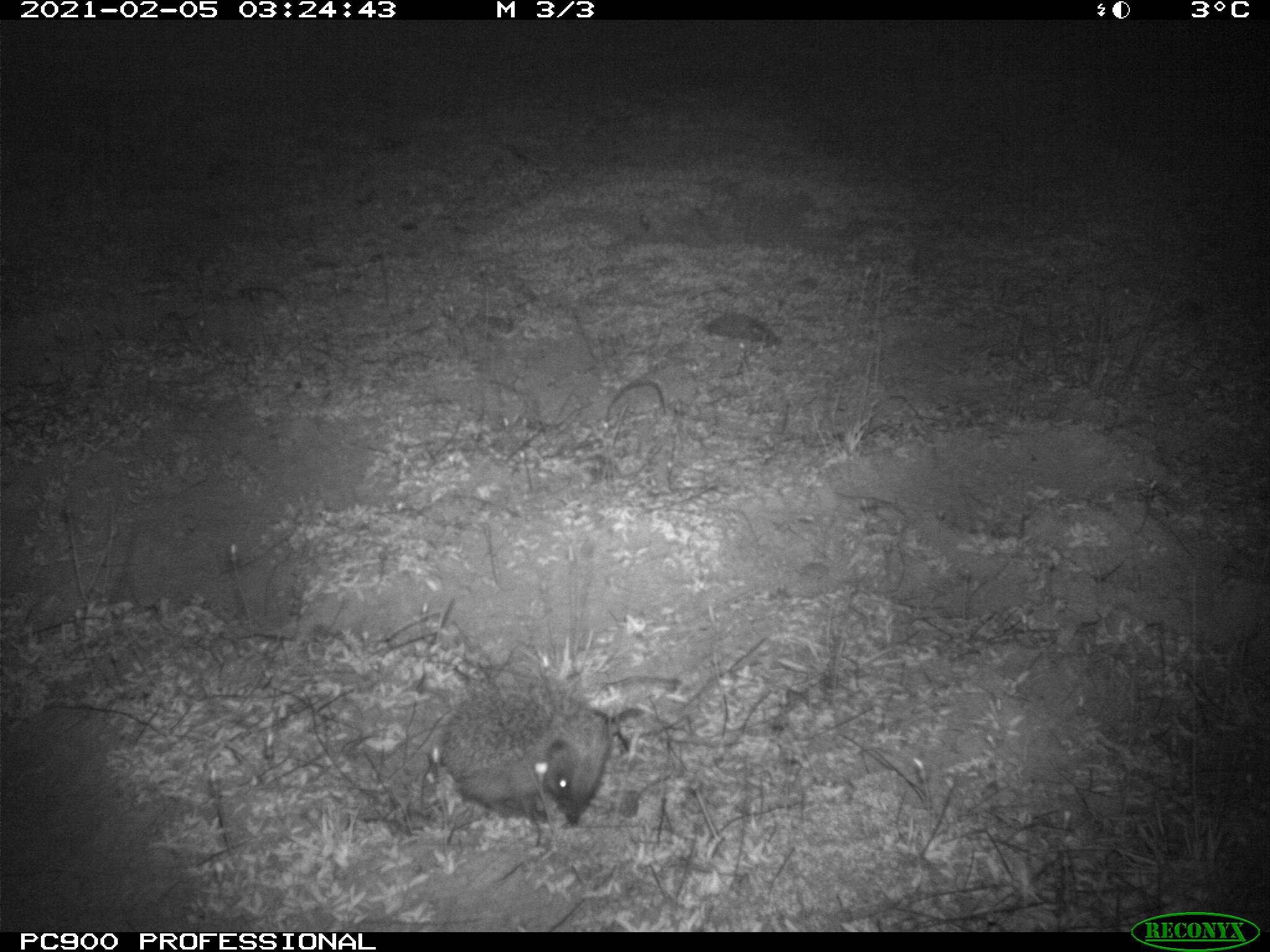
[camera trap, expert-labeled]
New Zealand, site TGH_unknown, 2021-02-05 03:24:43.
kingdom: Animalia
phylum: Chordata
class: Mammalia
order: Eulipotyphla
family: Erinaceidae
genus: Erinaceus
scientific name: Erinaceus europaeus europaeus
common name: european hedgehog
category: hedgehog